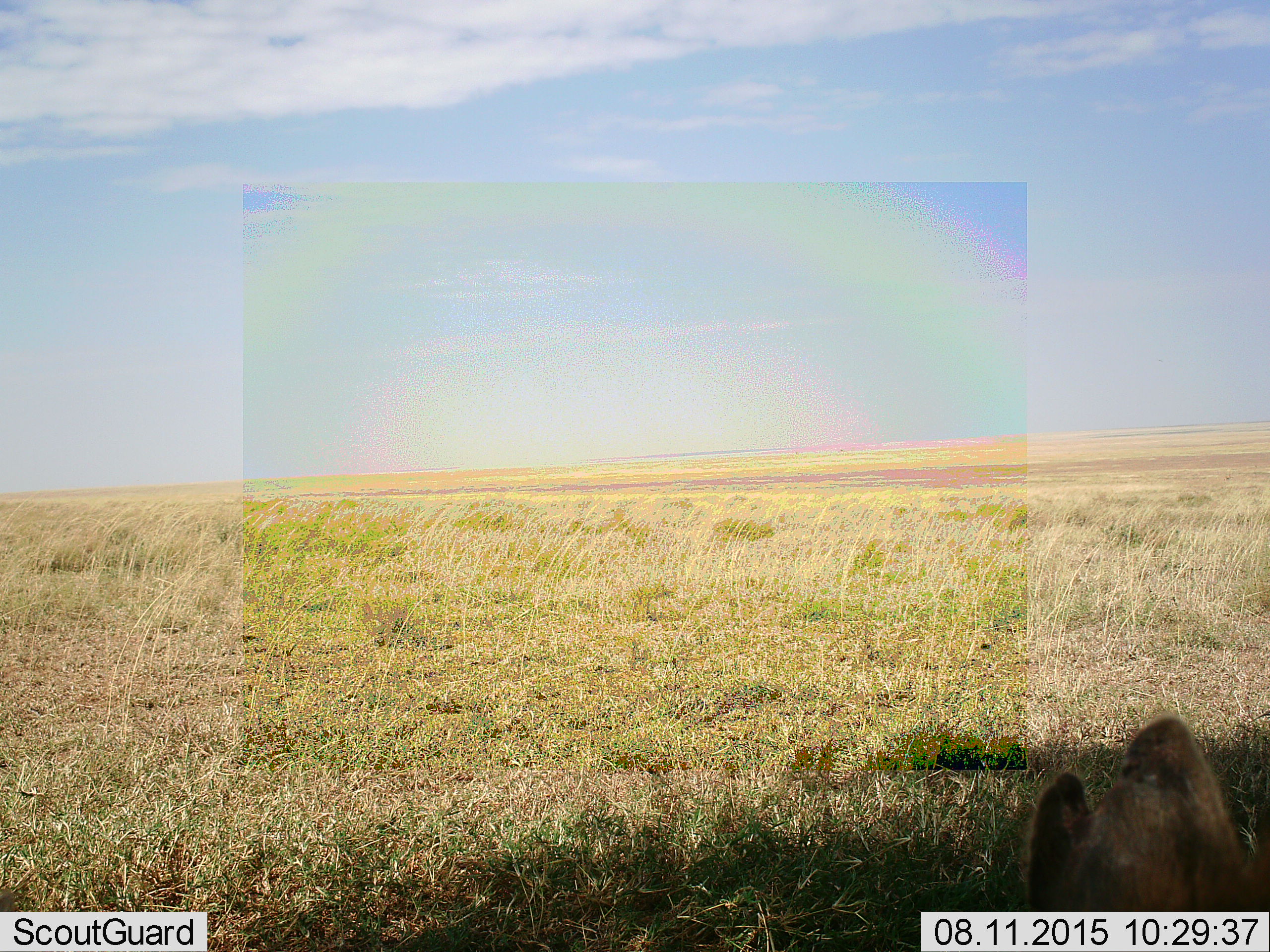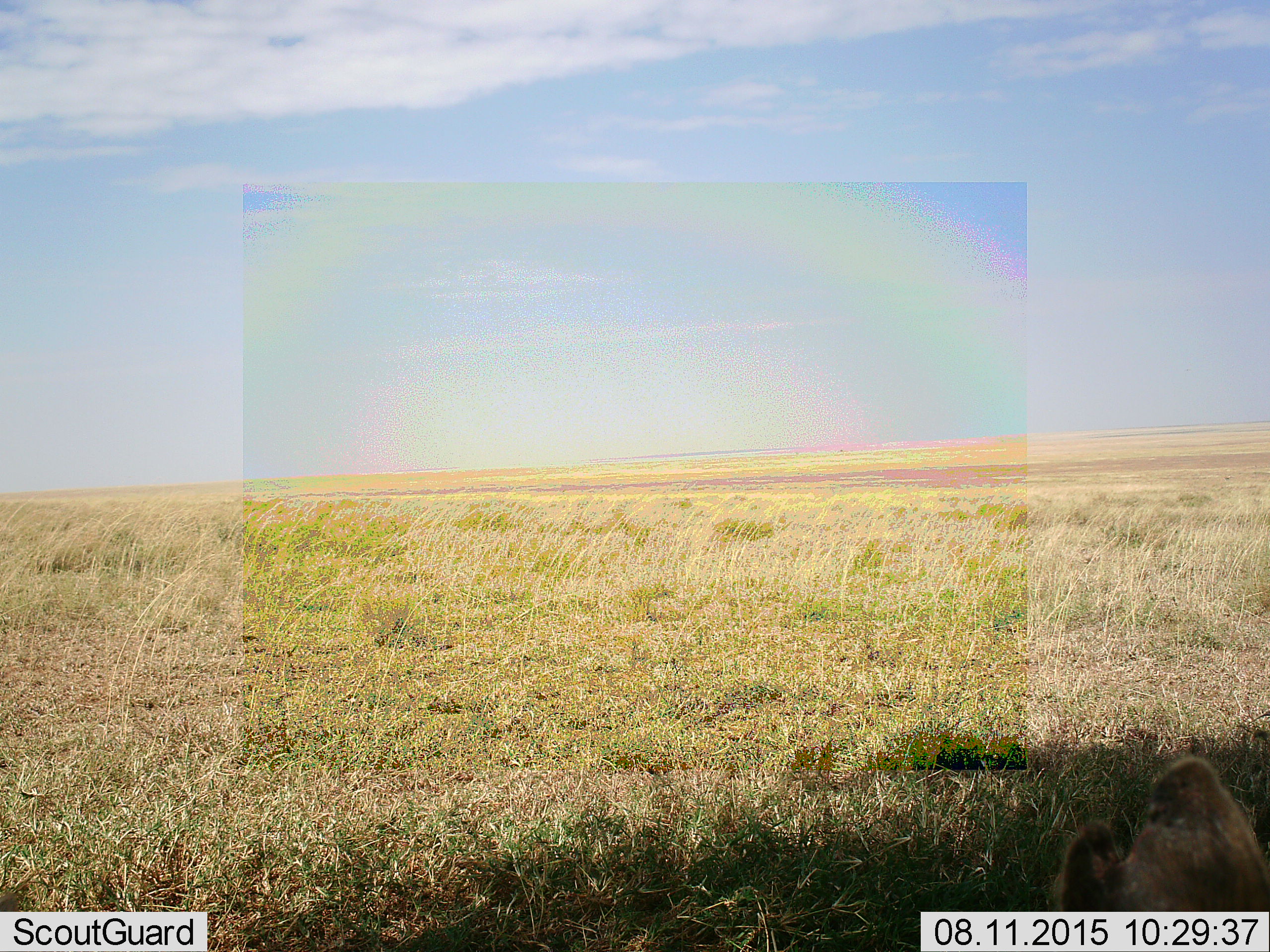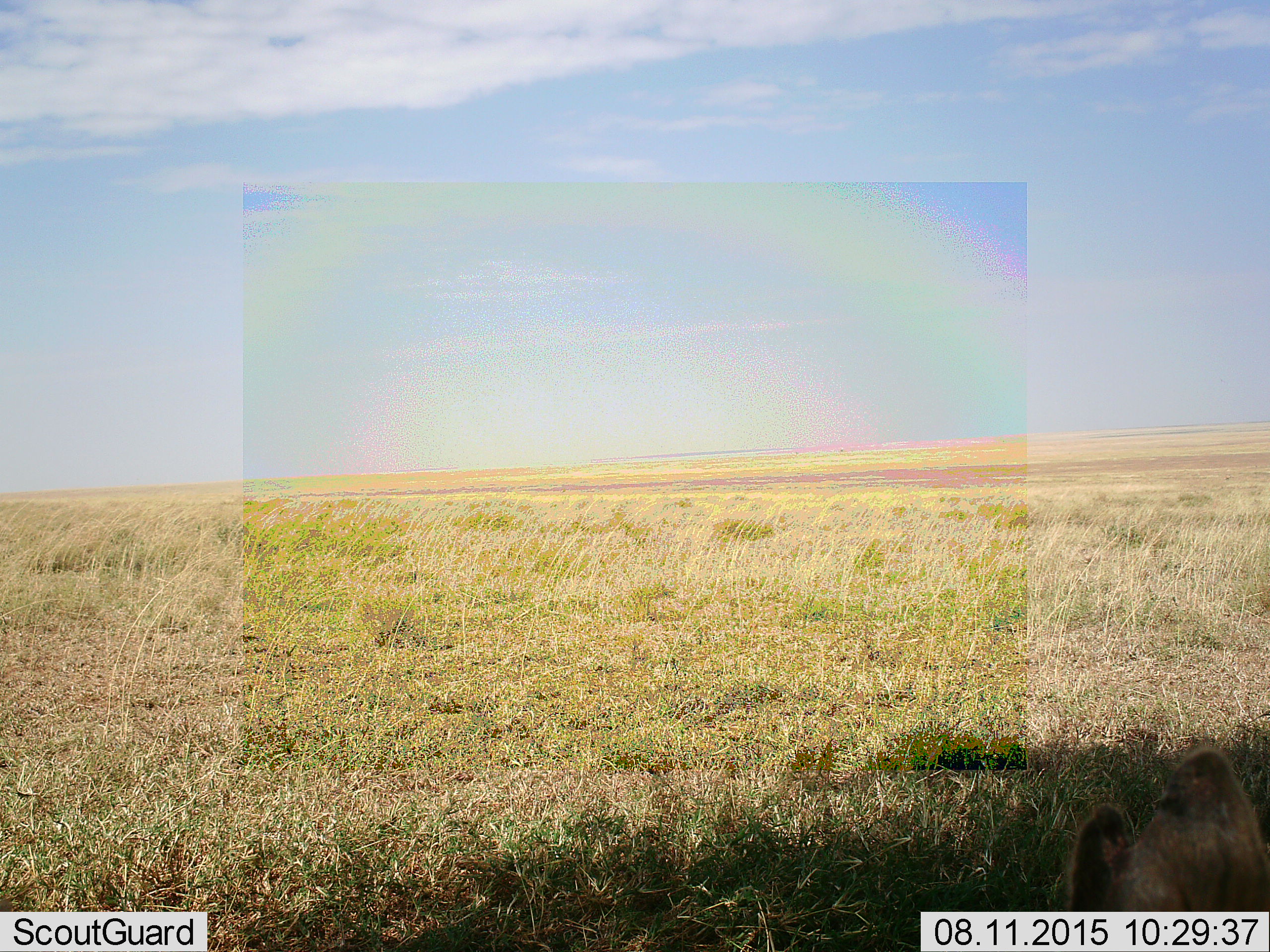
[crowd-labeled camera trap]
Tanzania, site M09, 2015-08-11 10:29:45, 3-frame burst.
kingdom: Animalia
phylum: Chordata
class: Mammalia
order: Carnivora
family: Hyaenidae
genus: Crocuta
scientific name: Crocuta crocuta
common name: spotted hyena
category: hyenaspotted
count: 1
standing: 33%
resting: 67%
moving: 0%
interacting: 0%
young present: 0%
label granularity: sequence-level